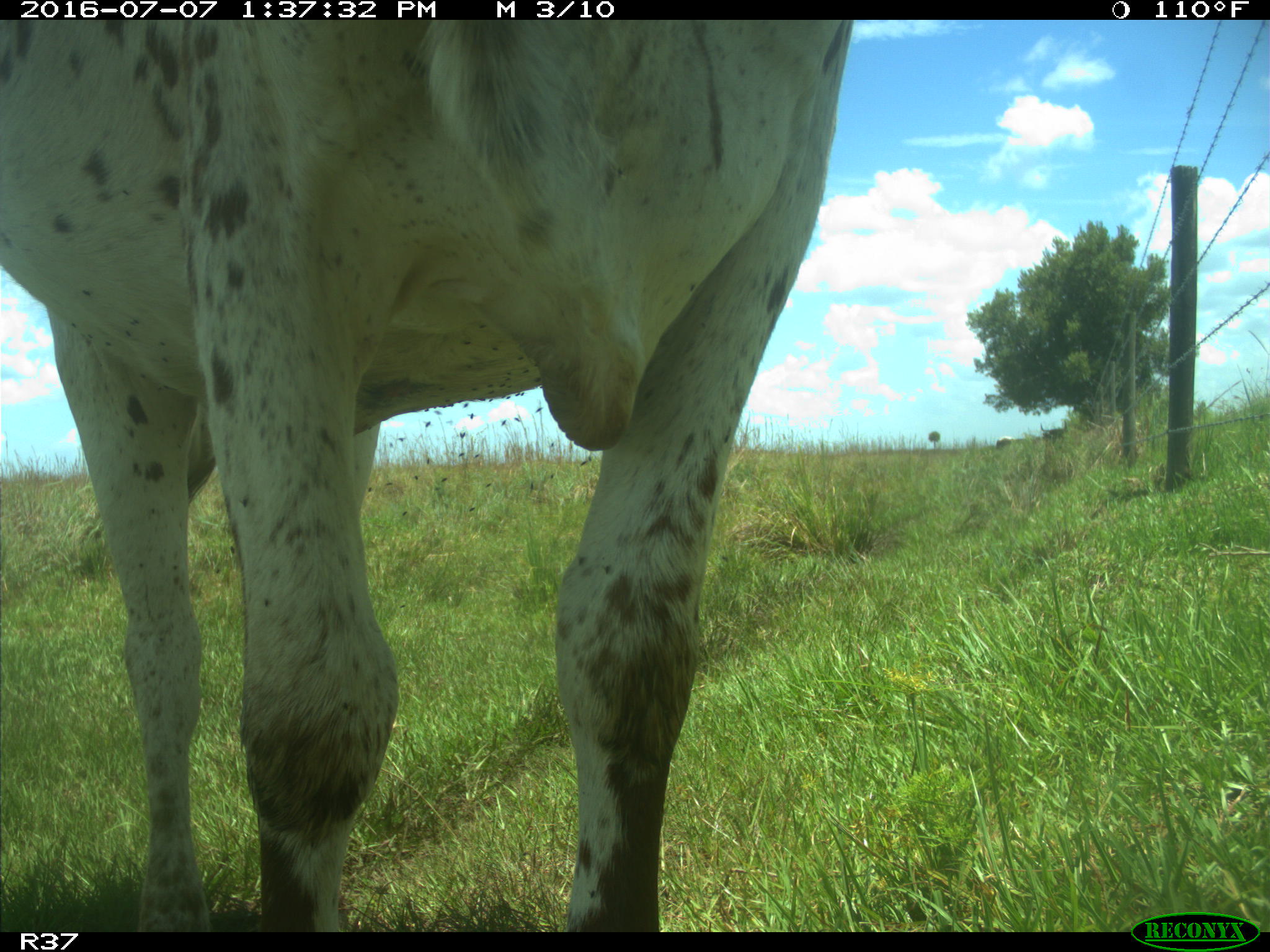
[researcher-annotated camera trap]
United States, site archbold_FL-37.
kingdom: Animalia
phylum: Chordata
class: Mammalia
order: Artiodactyla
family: Bovidae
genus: Bos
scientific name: Bos taurus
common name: domestic cow